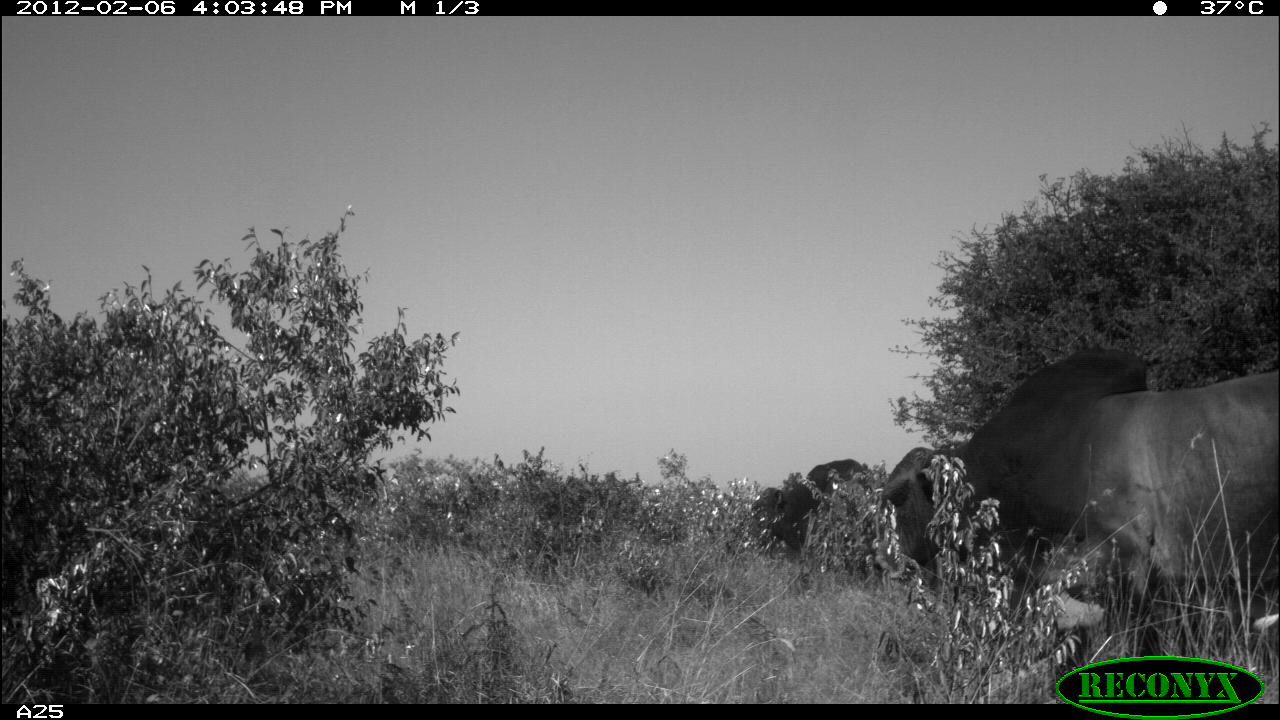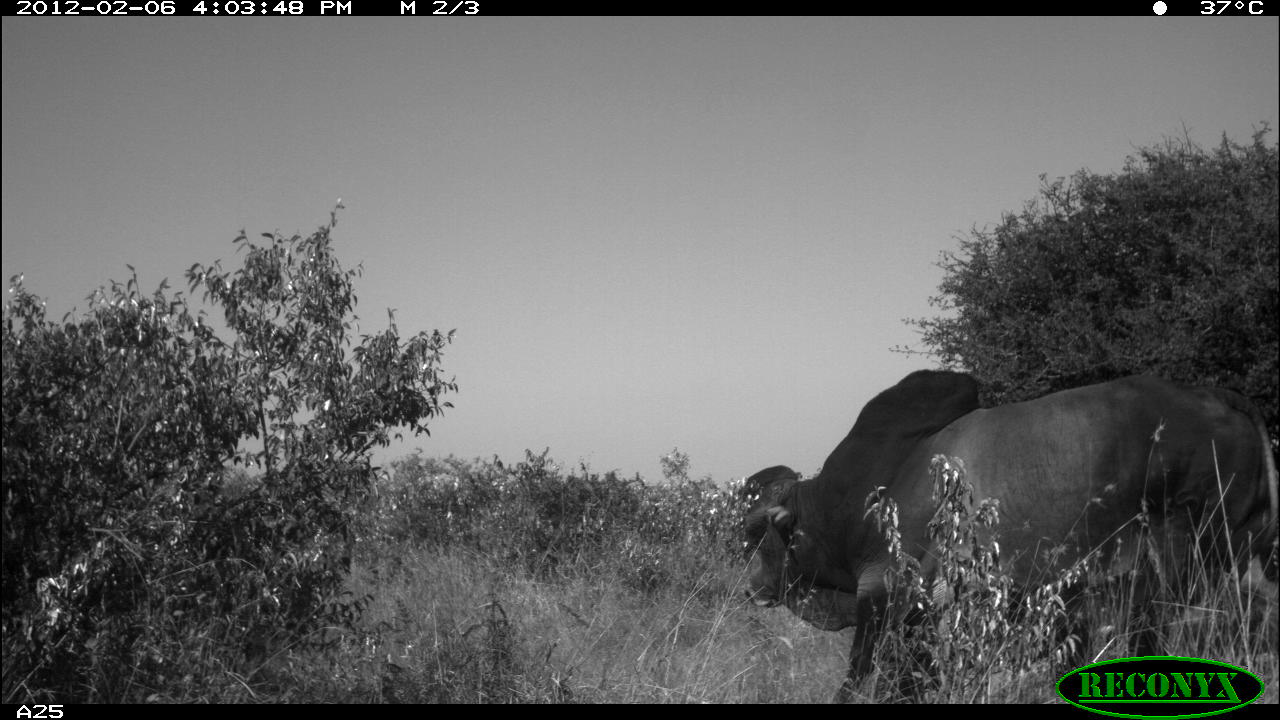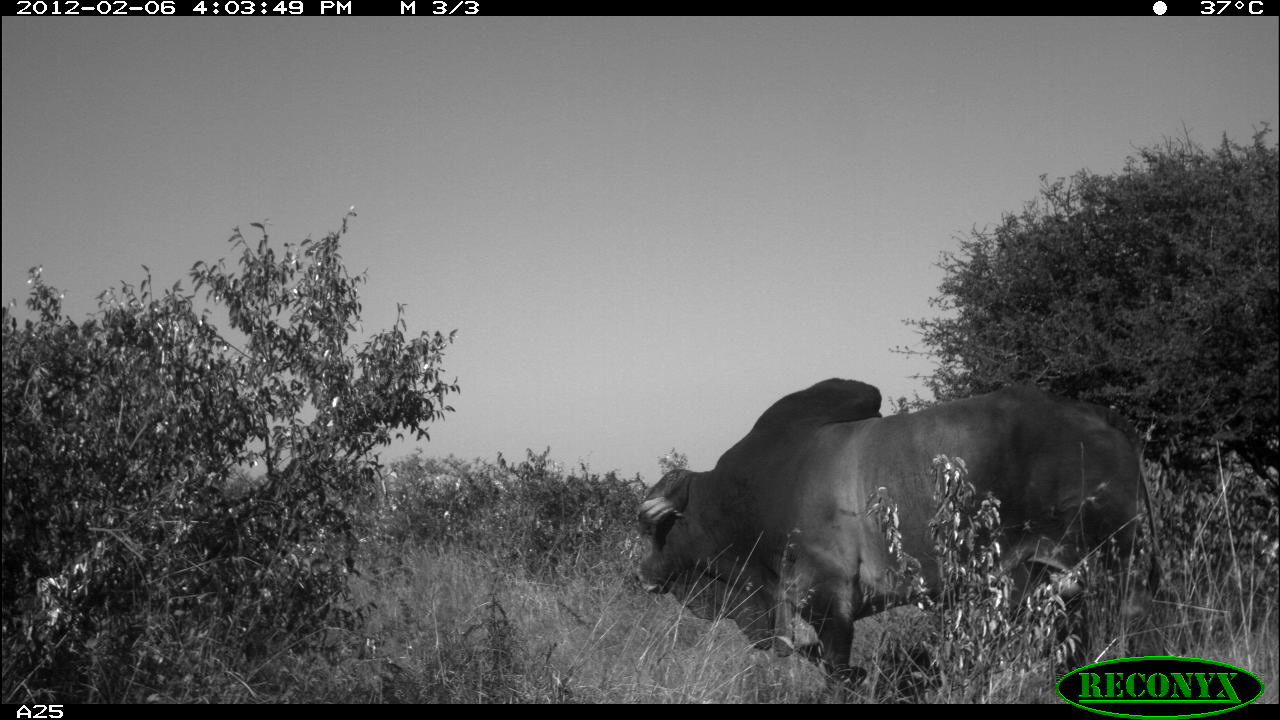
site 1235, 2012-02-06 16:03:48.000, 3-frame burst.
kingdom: Animalia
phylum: Chordata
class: Mammalia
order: Artiodactyla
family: Bovidae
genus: Bos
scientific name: Bos taurus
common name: domestic cattle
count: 2